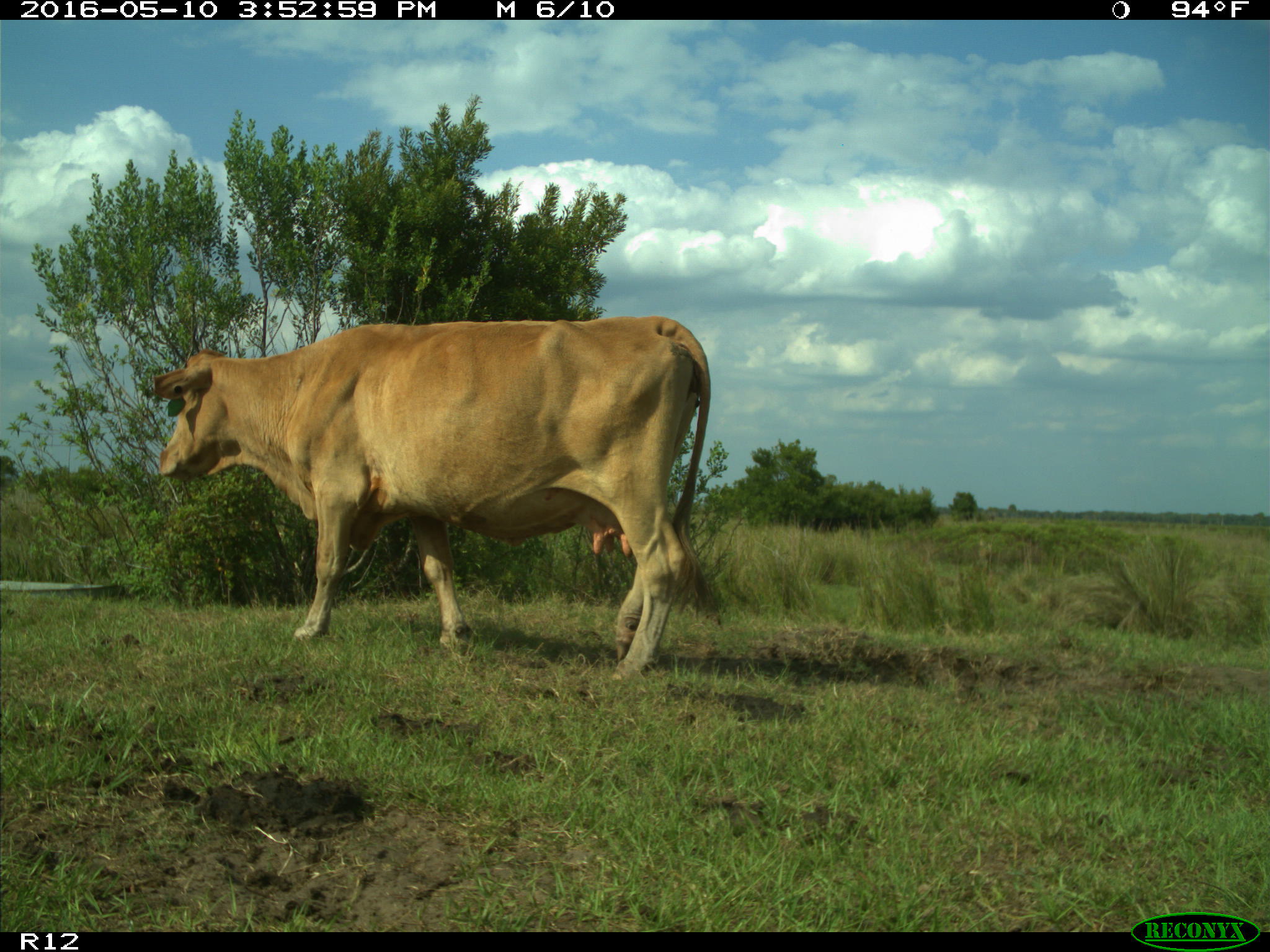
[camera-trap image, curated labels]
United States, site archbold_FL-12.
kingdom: Animalia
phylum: Chordata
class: Mammalia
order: Artiodactyla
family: Bovidae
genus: Bos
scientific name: Bos taurus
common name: domestic cow